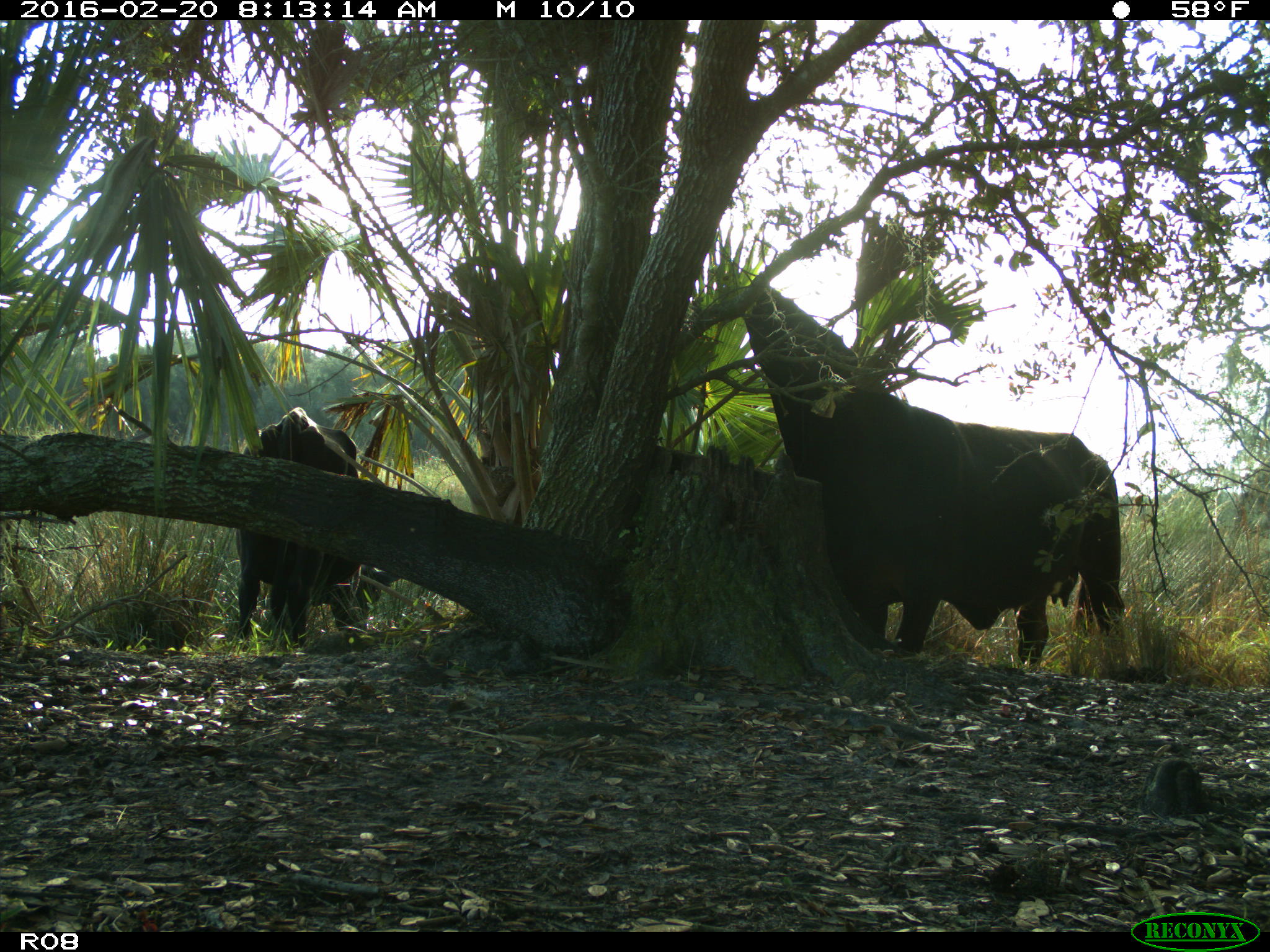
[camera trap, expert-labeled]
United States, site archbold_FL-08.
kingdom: Animalia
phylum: Chordata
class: Mammalia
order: Artiodactyla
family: Bovidae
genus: Bos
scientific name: Bos taurus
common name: domestic cow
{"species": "Bos taurus (domestic cow)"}